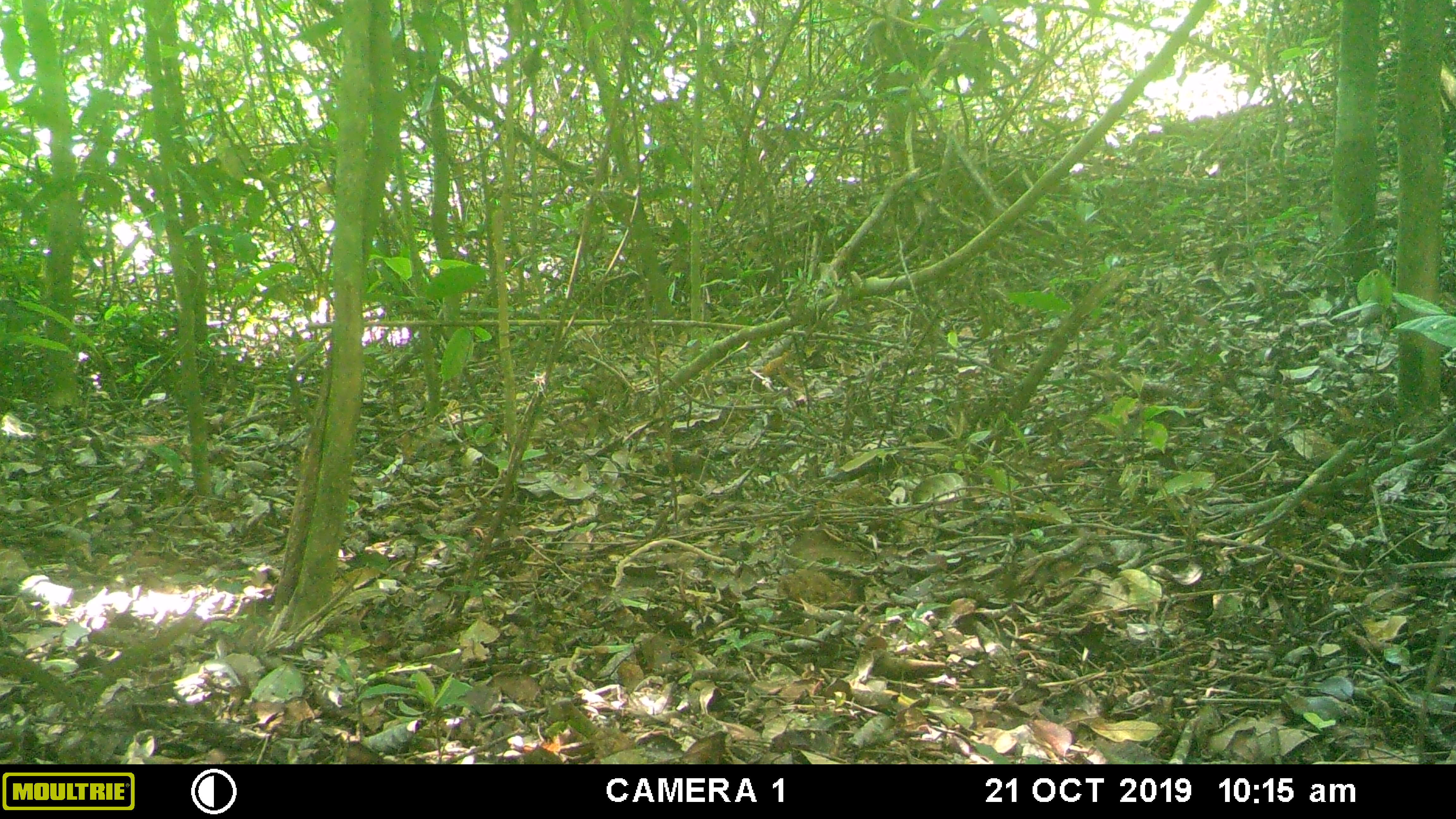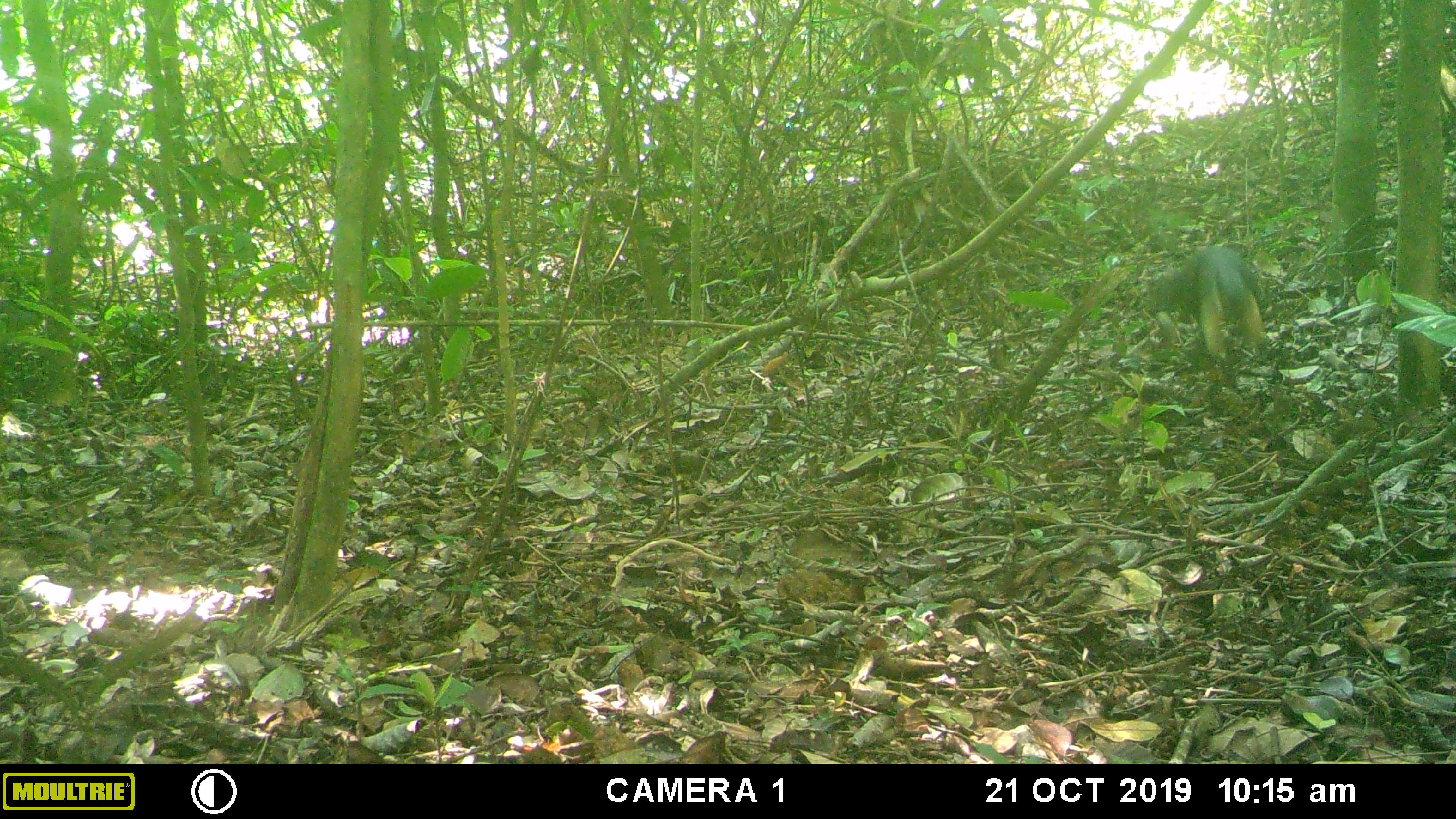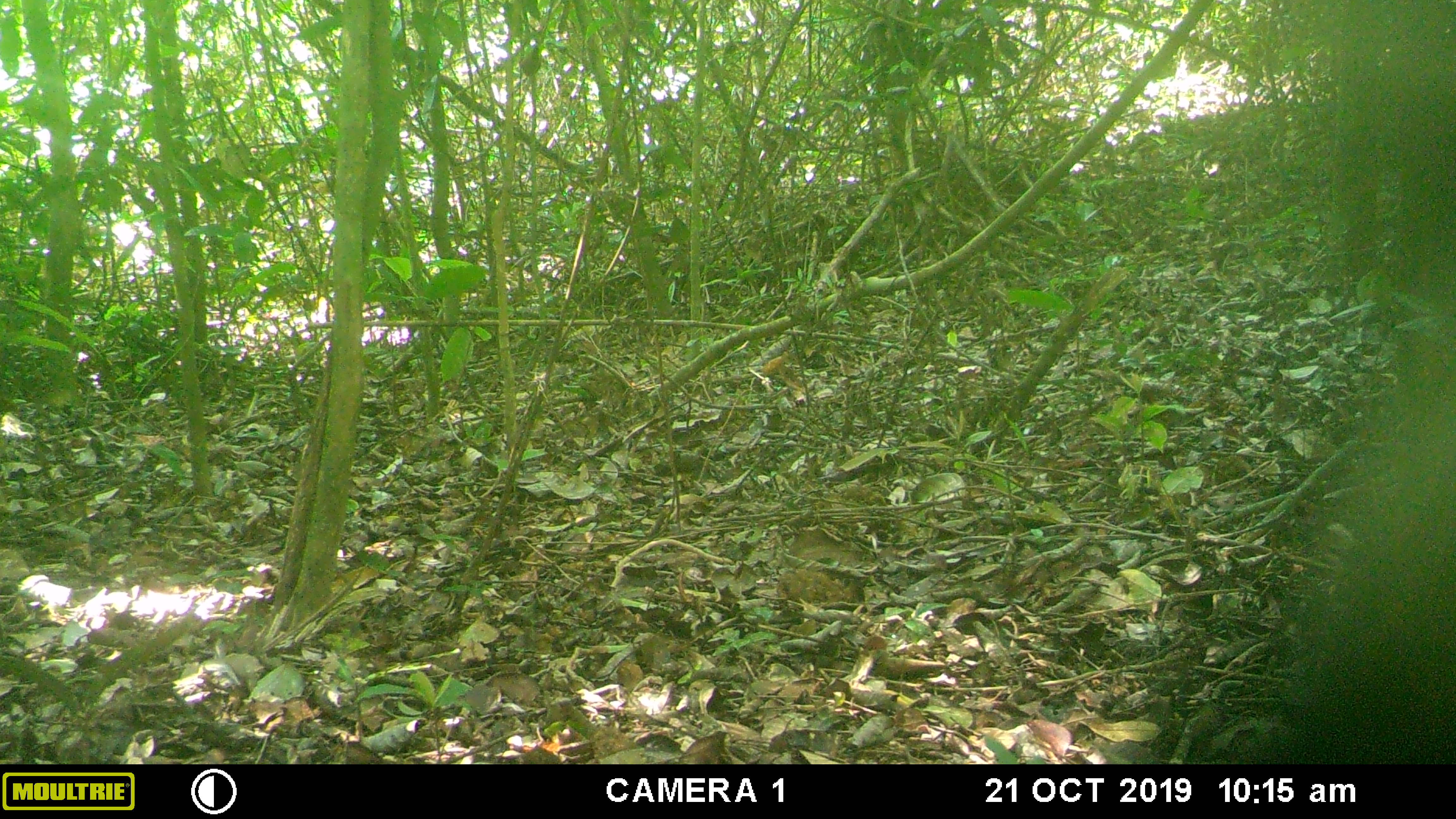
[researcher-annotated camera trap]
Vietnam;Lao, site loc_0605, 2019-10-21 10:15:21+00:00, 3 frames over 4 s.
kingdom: Animalia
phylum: Chordata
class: Mammalia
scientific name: Mammalia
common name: mammal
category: unidentified small mammal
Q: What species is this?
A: Unidentified small mammal (mammal) (Mammalia).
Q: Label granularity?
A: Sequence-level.